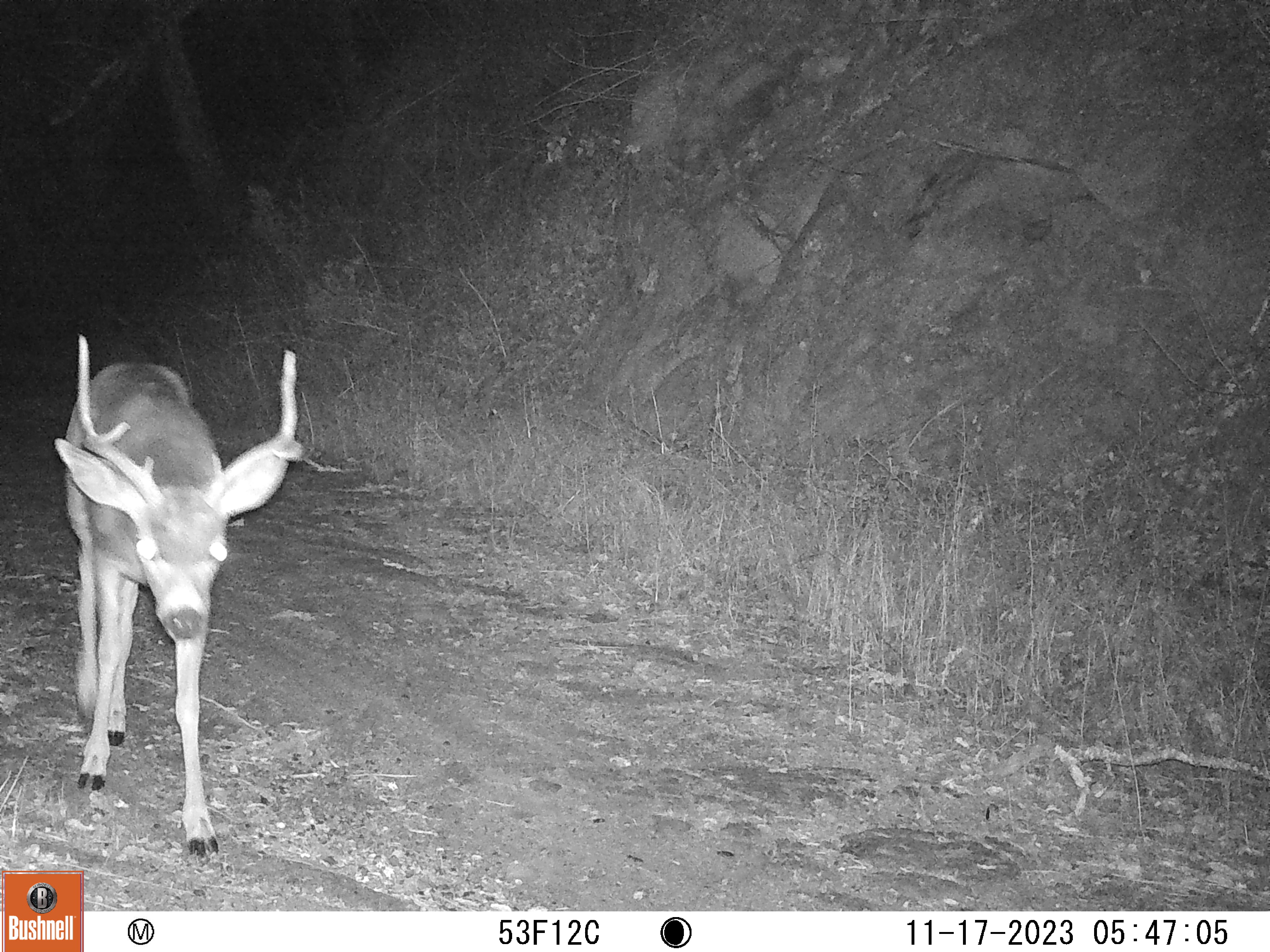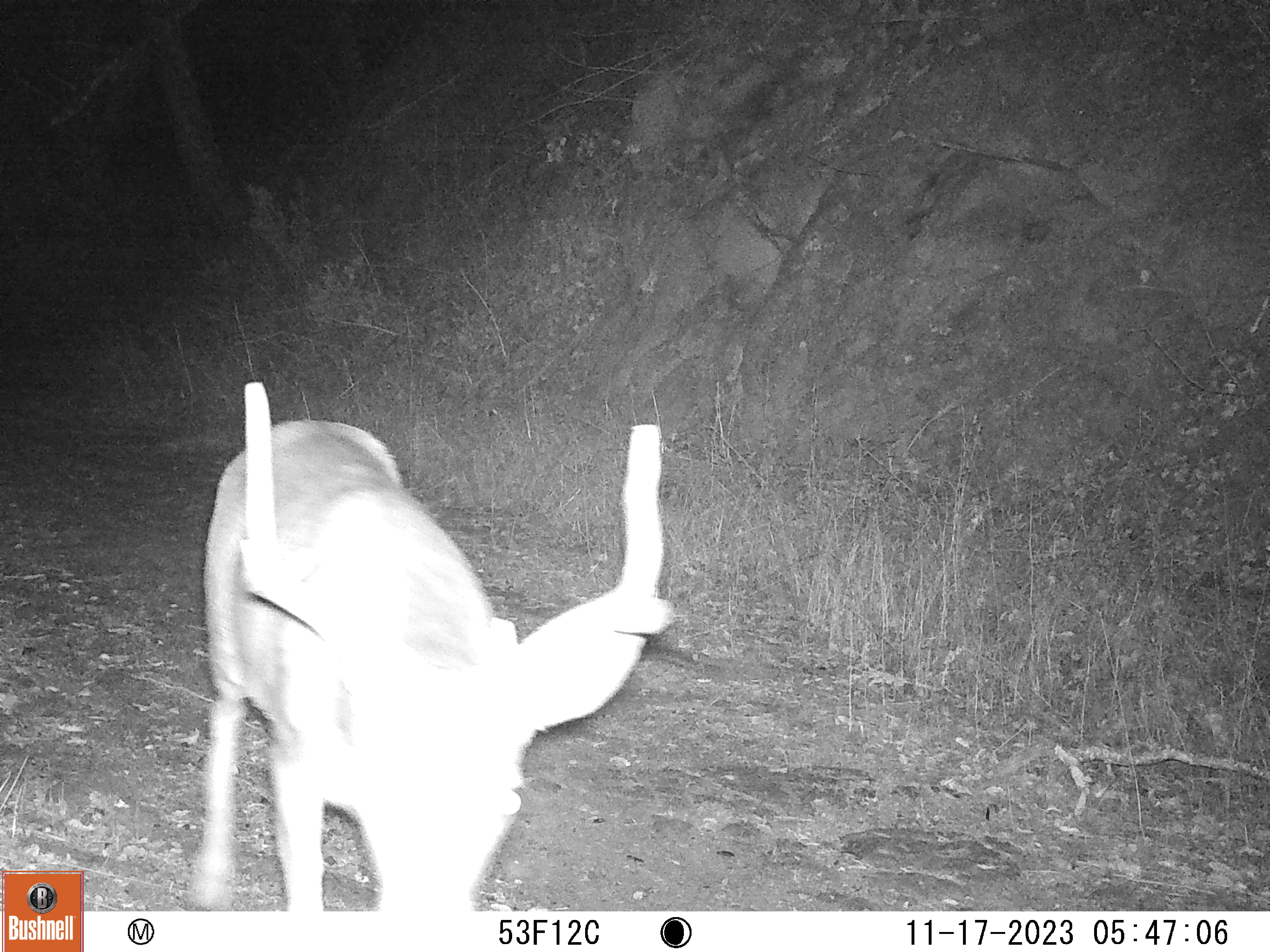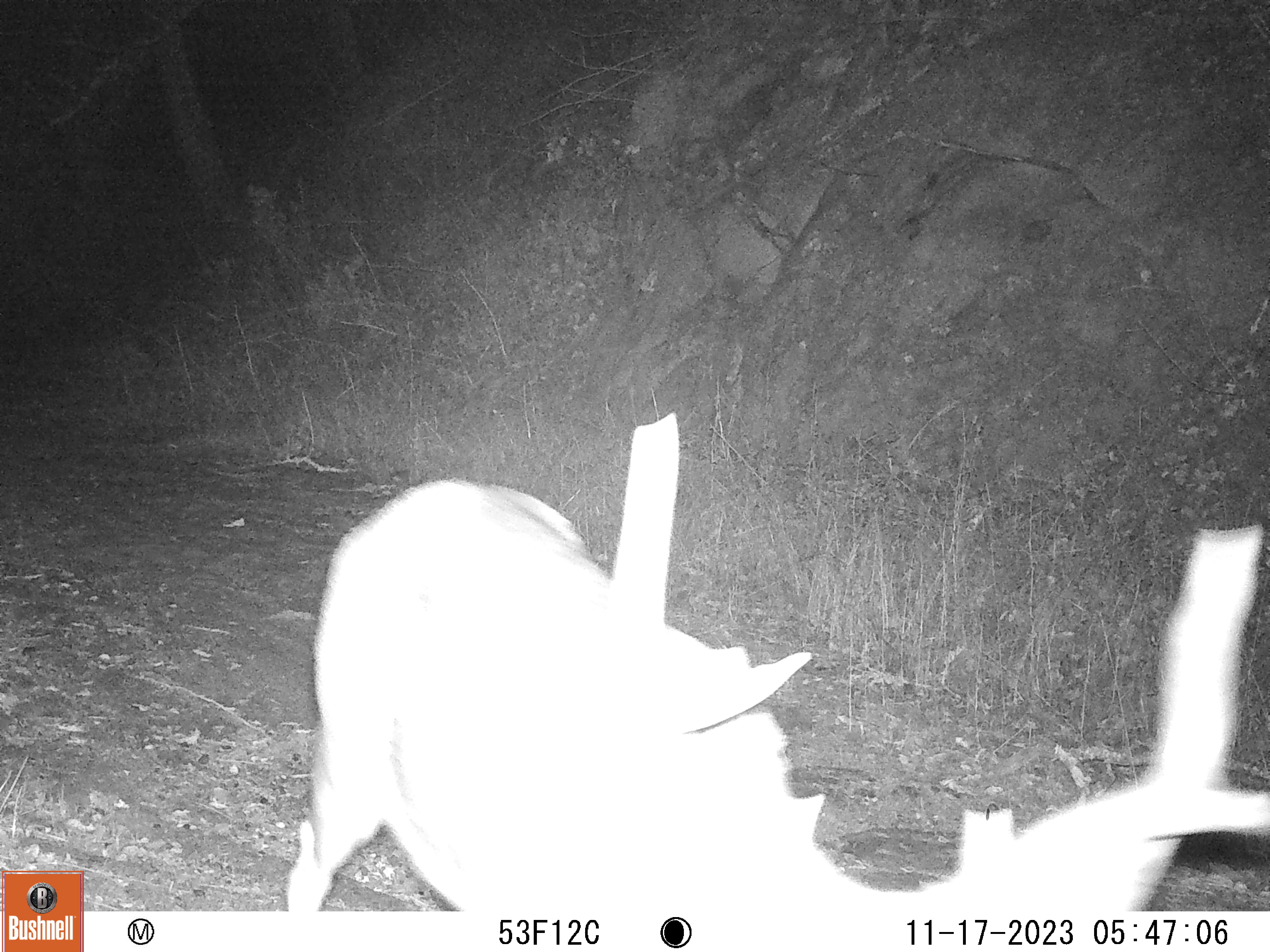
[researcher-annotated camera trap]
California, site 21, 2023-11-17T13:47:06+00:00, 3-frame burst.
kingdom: Animalia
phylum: Chordata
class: Mammalia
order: Artiodactyla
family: Cervidae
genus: Odocoileus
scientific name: Odocoileus hemionus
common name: mule deer